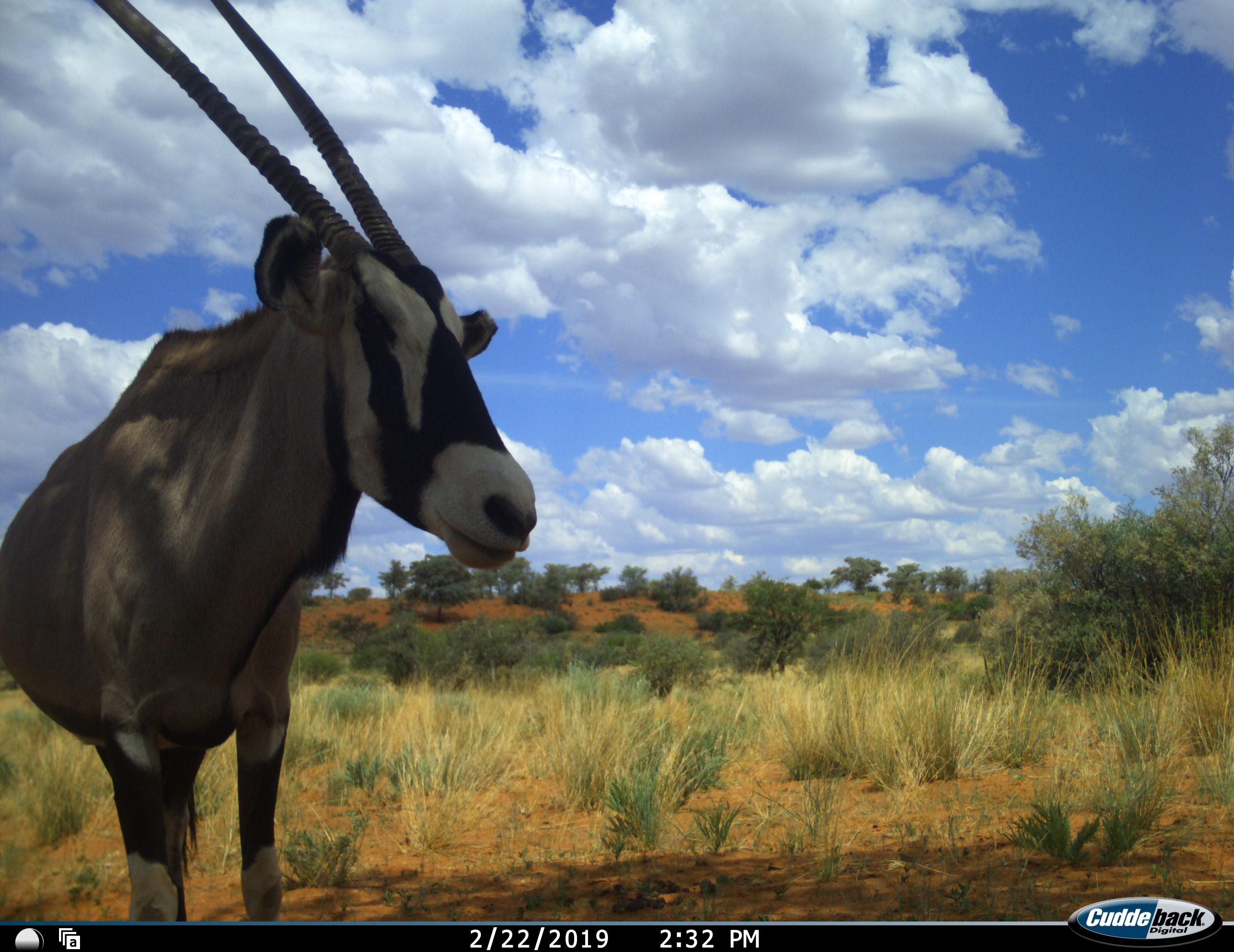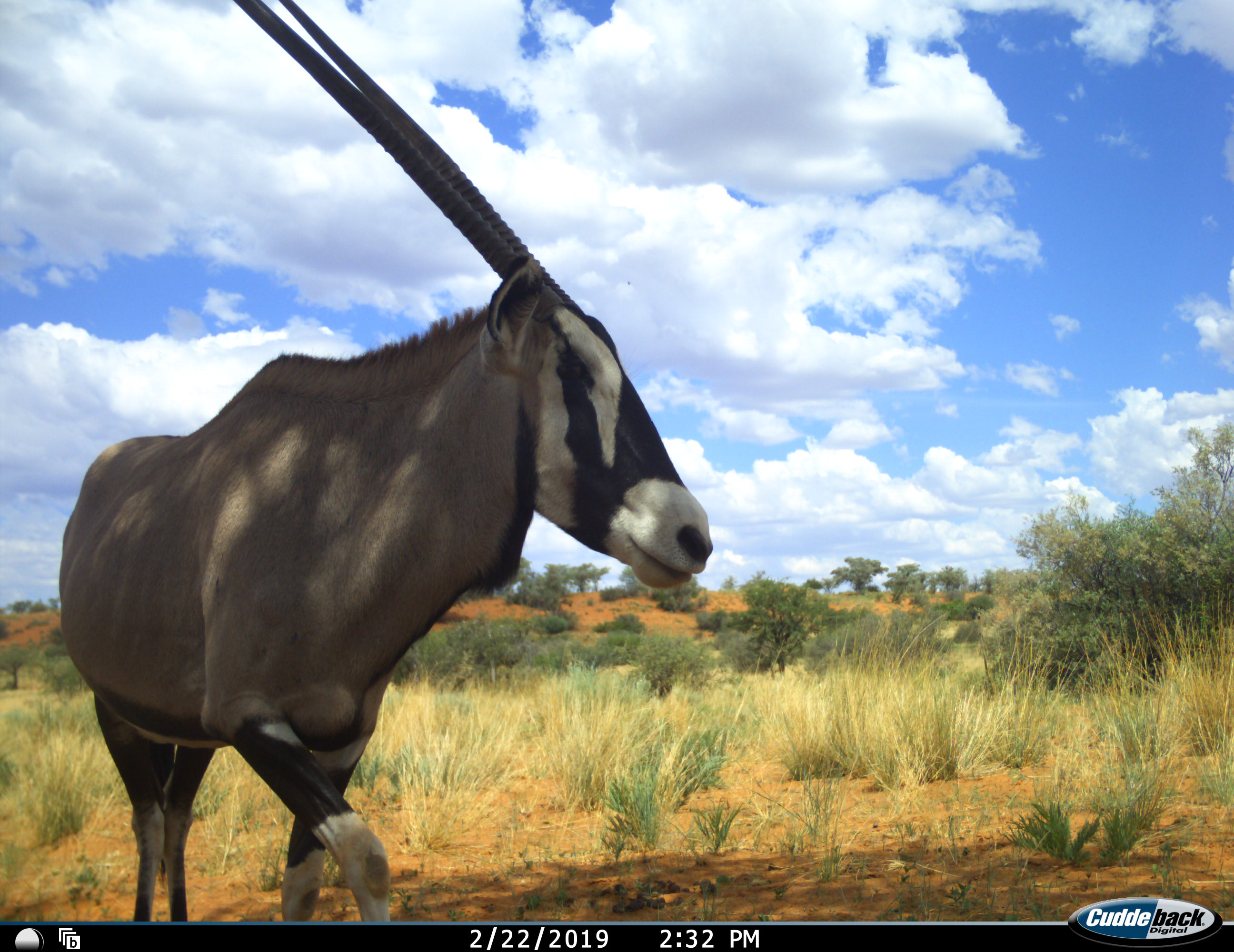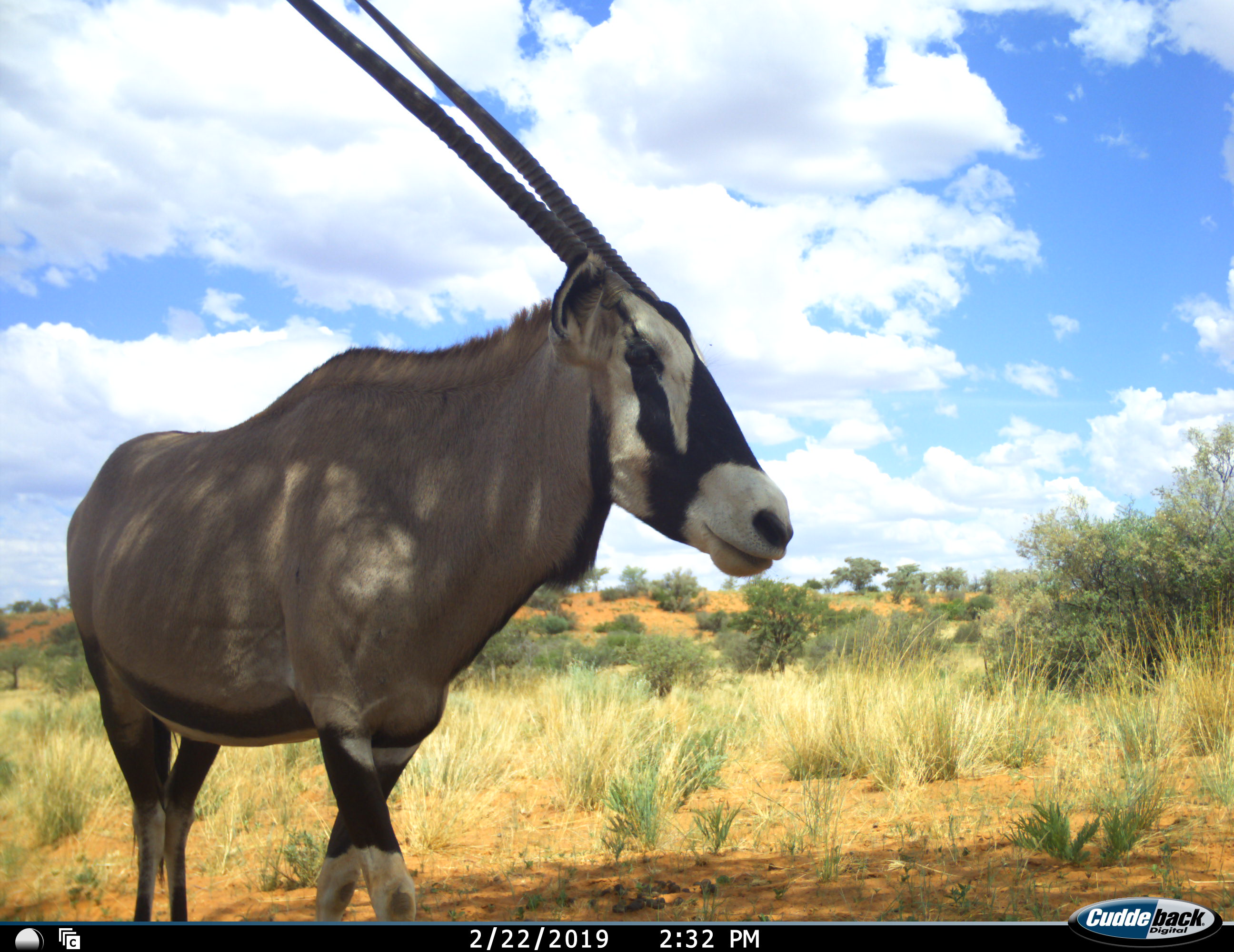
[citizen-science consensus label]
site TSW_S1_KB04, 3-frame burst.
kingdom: Animalia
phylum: Chordata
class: Mammalia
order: Artiodactyla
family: Bovidae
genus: Oryx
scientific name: Oryx gazella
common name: gemsbok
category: oryx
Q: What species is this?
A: Oryx (gemsbok) (Oryx gazella).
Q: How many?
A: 1.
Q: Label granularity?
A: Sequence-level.